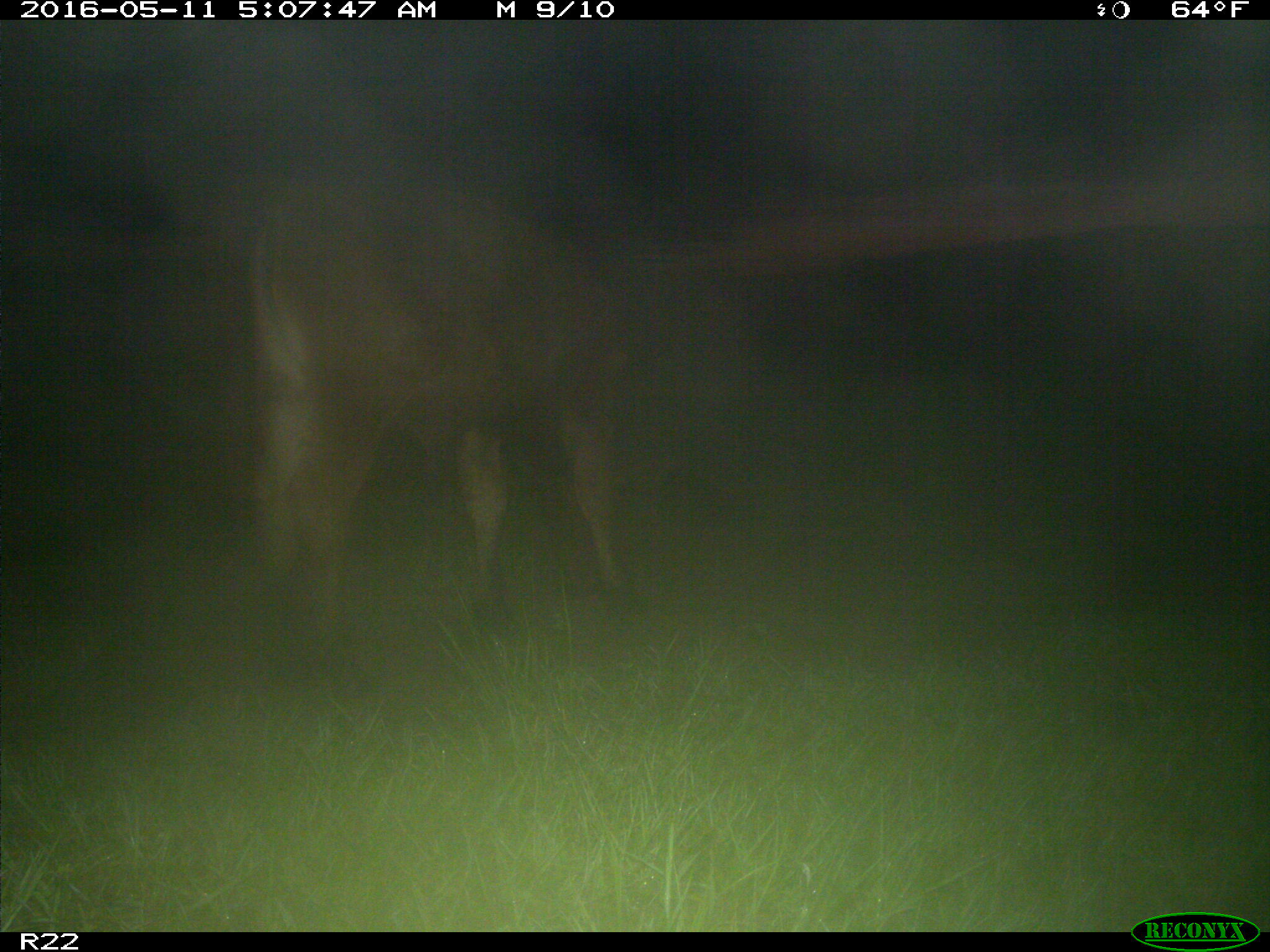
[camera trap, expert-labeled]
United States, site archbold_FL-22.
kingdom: Animalia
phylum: Chordata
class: Mammalia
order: Artiodactyla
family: Bovidae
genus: Bos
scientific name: Bos taurus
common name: domestic cow